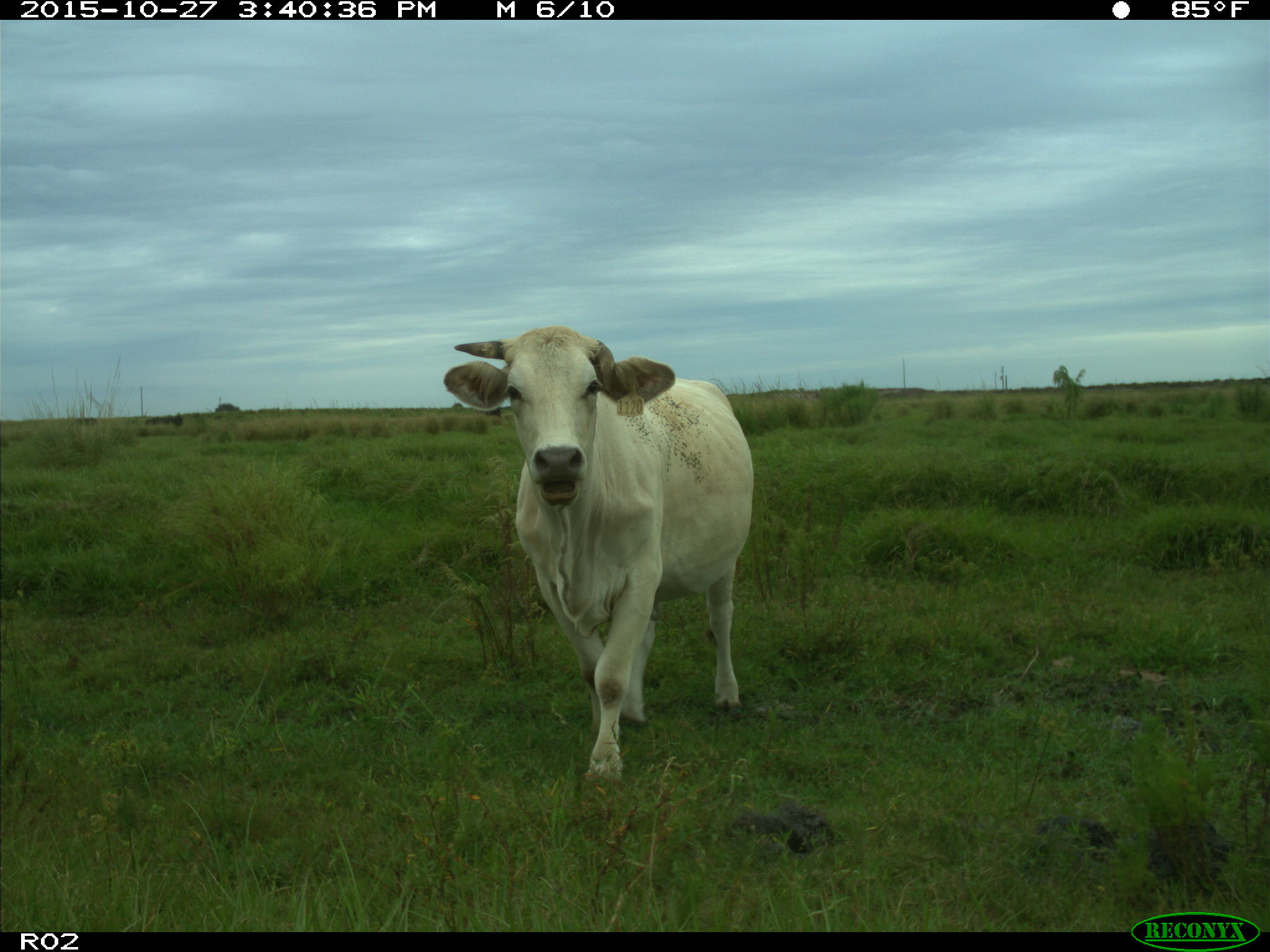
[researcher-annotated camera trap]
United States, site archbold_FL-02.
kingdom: Animalia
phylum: Chordata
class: Mammalia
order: Artiodactyla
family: Bovidae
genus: Bos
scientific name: Bos taurus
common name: domestic cow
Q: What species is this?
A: Bos taurus (domestic cow).